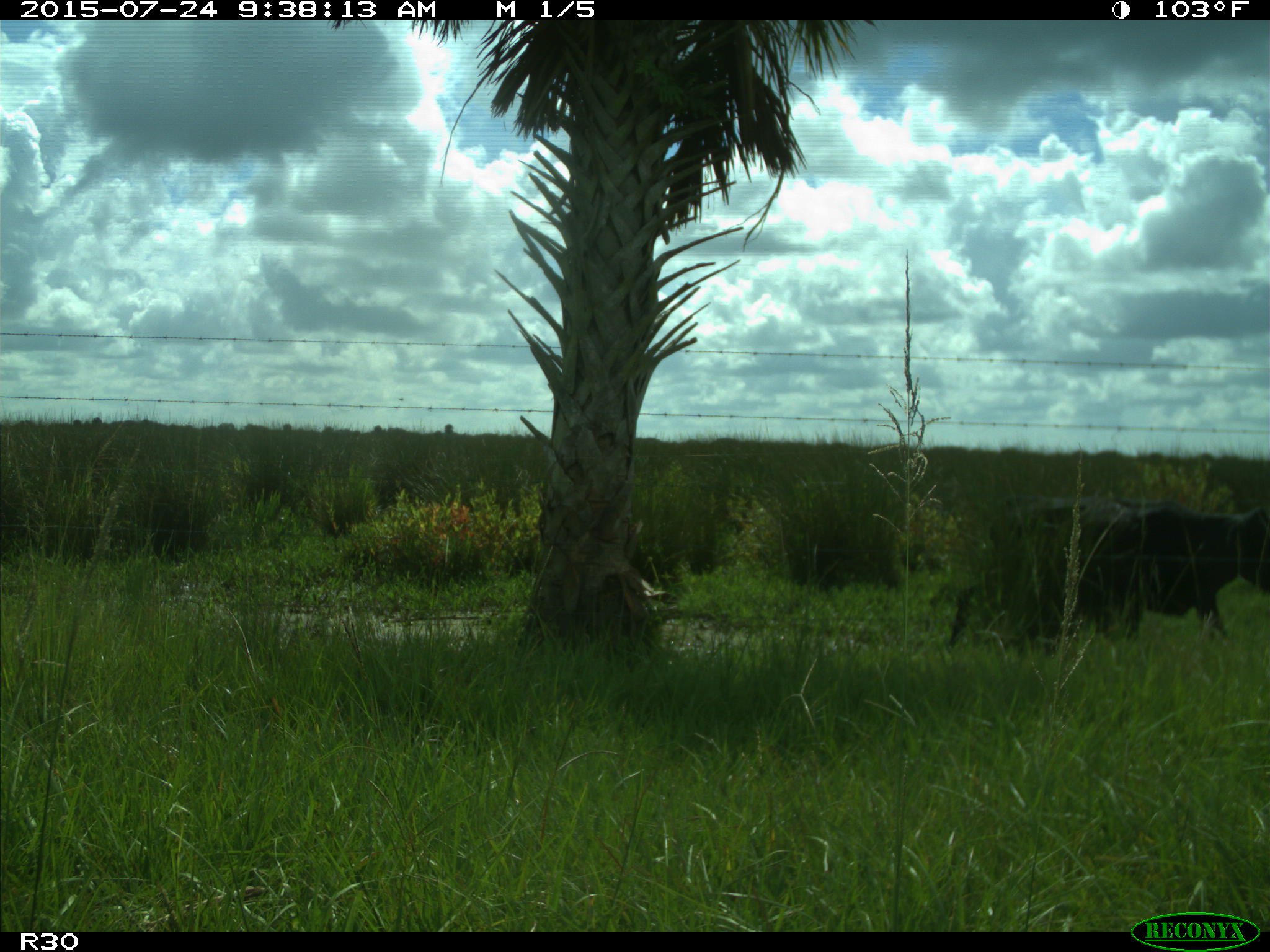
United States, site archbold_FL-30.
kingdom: Animalia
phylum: Chordata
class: Mammalia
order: Artiodactyla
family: Bovidae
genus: Bos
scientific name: Bos taurus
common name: domestic cow